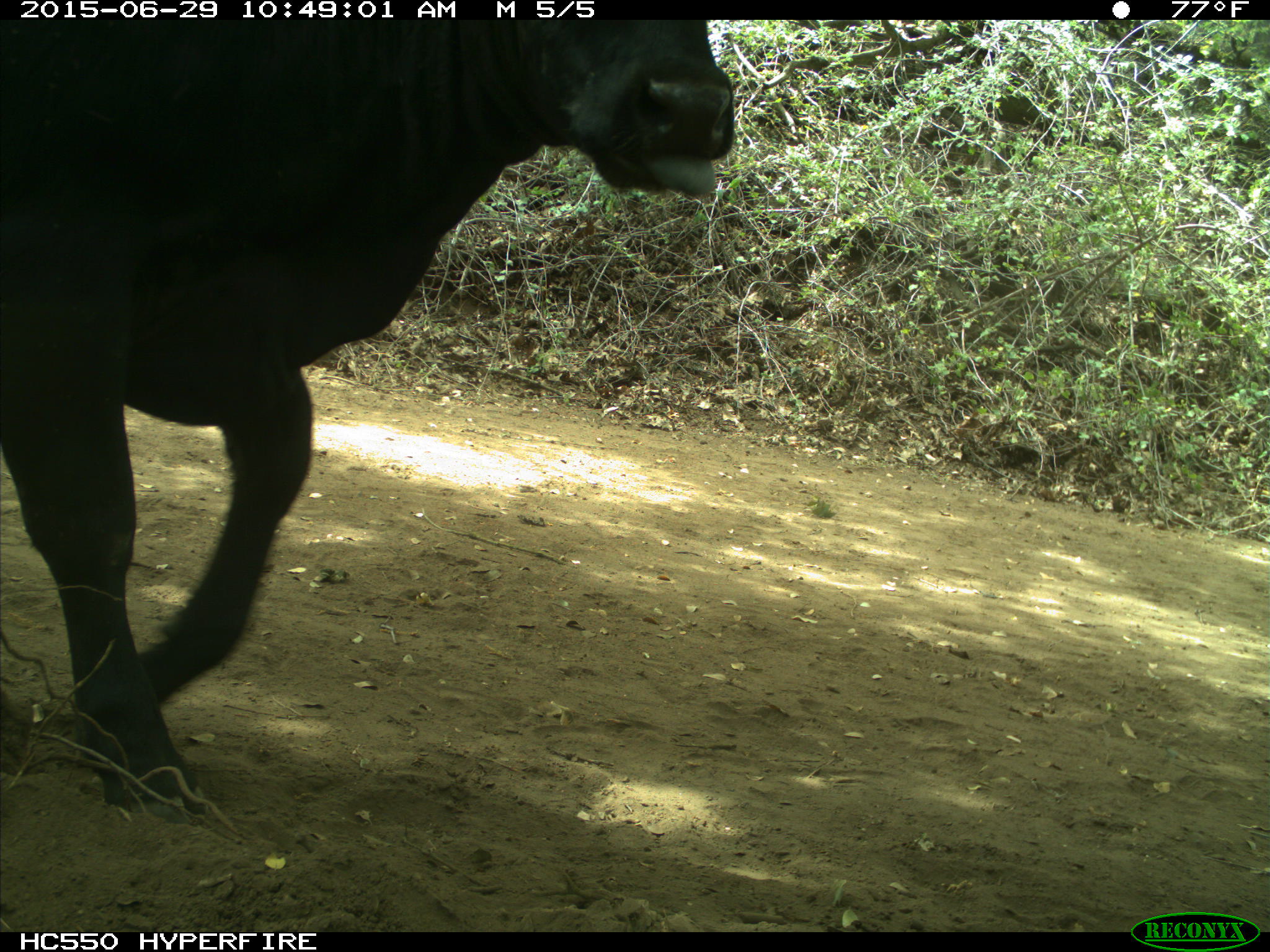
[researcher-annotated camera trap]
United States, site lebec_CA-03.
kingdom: Animalia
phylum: Chordata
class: Mammalia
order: Artiodactyla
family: Bovidae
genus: Bos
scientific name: Bos taurus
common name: domestic cow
Bos taurus (domestic cow).